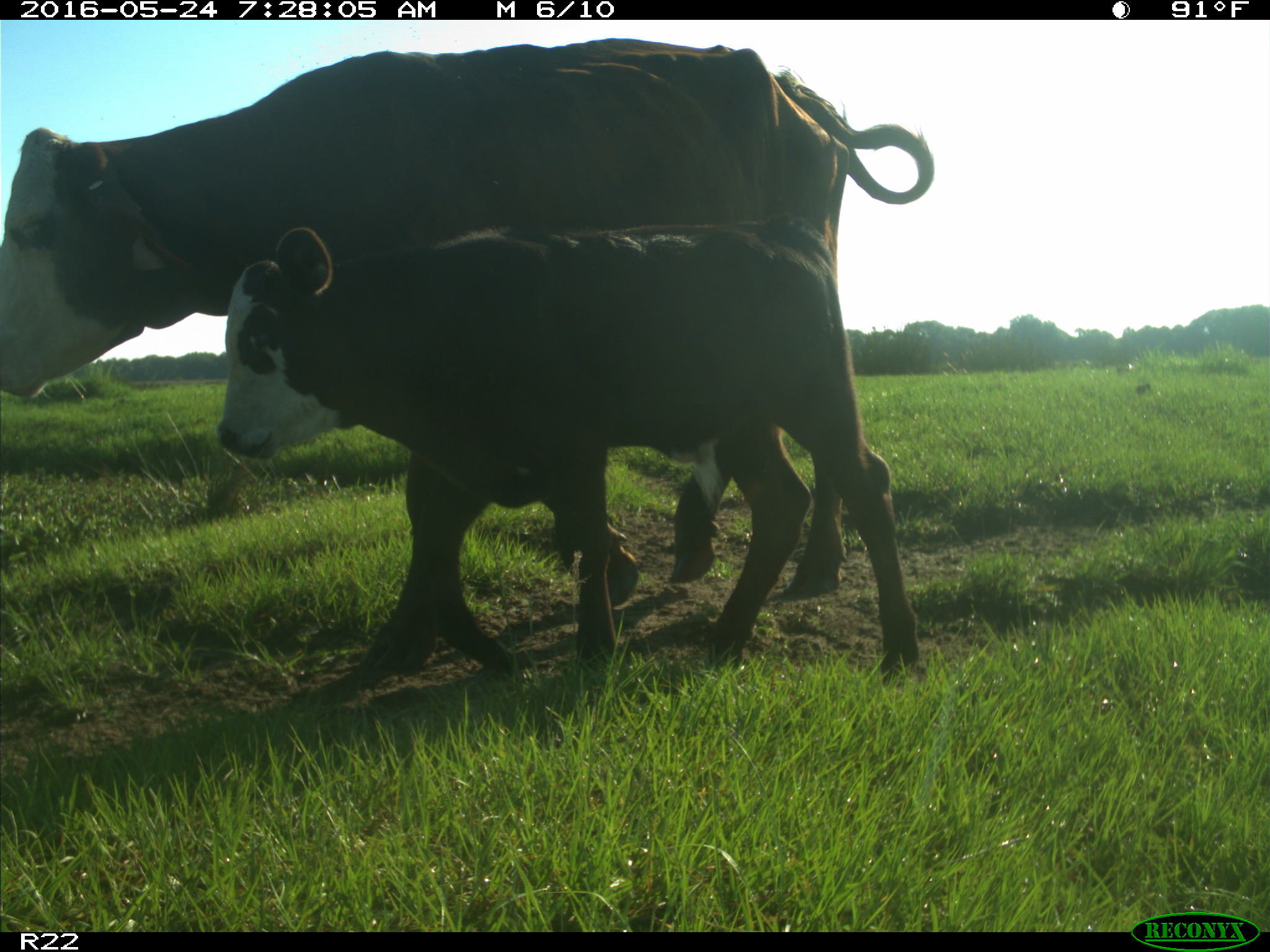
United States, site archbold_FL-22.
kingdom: Animalia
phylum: Chordata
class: Mammalia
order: Artiodactyla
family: Bovidae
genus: Bos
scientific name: Bos taurus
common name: domestic cow